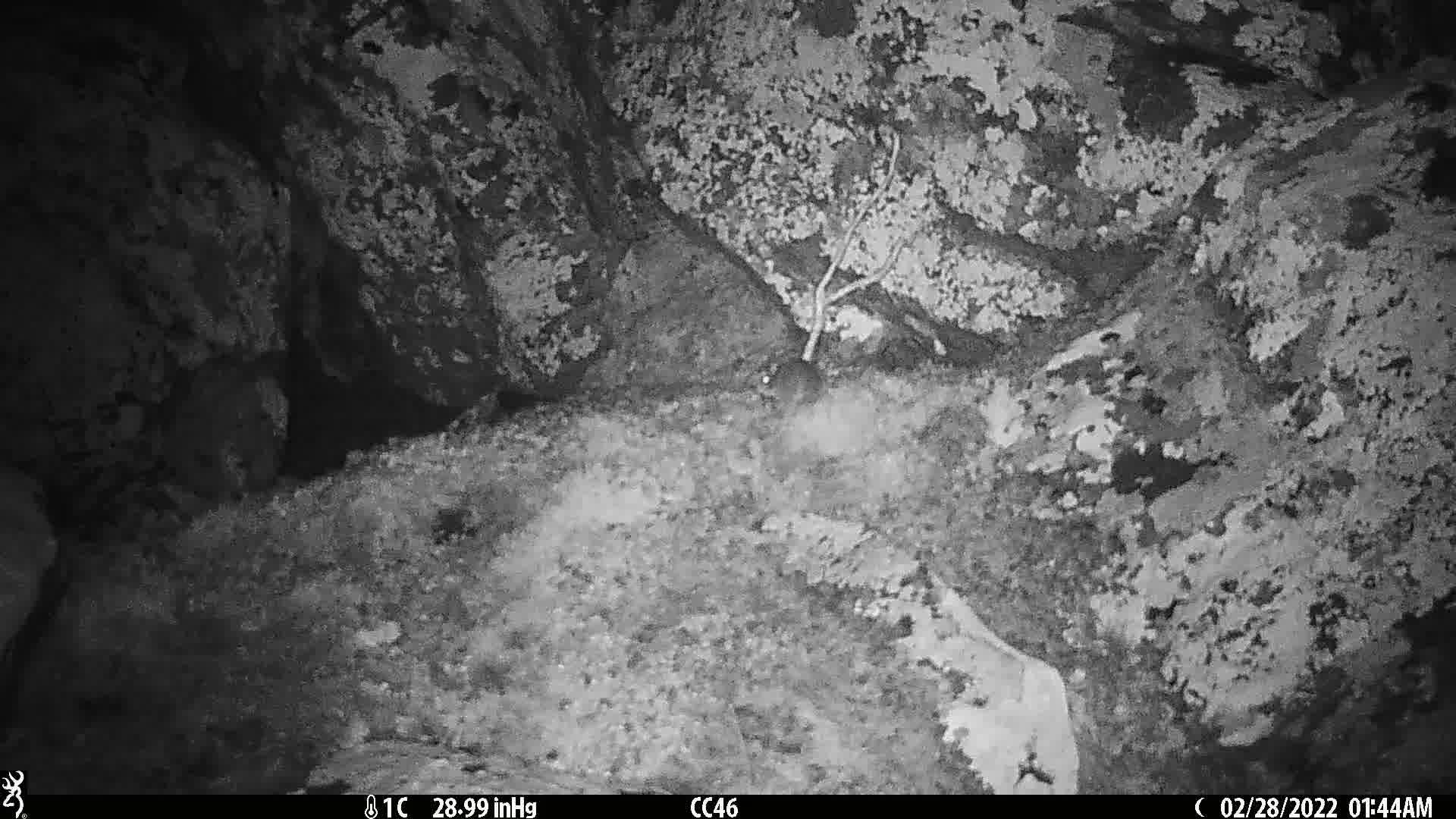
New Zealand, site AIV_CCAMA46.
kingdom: Animalia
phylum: Chordata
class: Mammalia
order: Rodentia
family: Muridae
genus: Mus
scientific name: Mus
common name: mouse